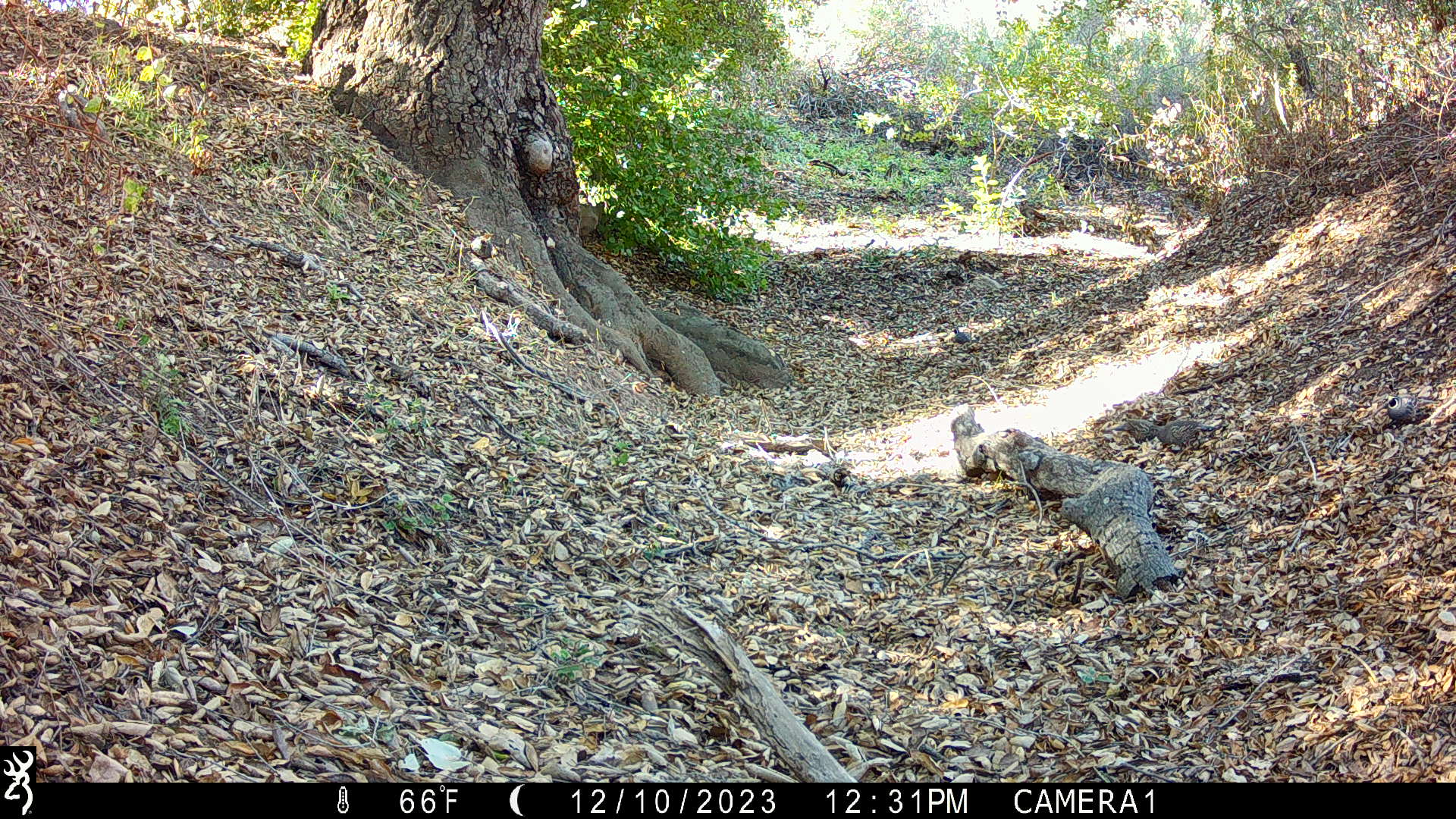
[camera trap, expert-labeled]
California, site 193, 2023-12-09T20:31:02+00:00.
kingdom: Animalia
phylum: Chordata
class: Aves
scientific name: Aves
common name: bird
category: unknown bird